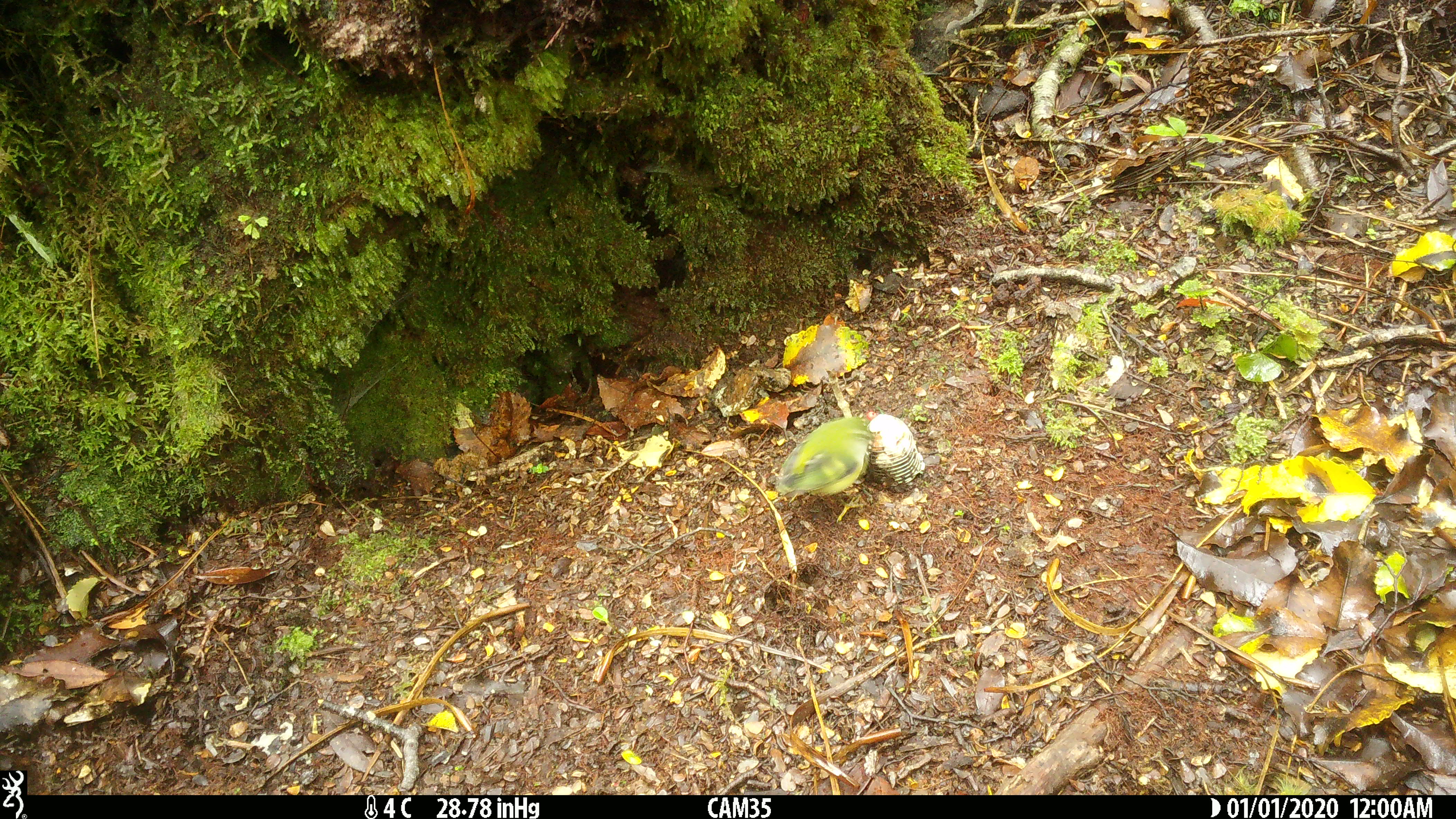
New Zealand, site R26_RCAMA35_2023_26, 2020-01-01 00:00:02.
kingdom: Animalia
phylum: Chordata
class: Aves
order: Passeriformes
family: Acanthisittidae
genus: Acanthisitta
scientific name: Acanthisitta chloris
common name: rifleman